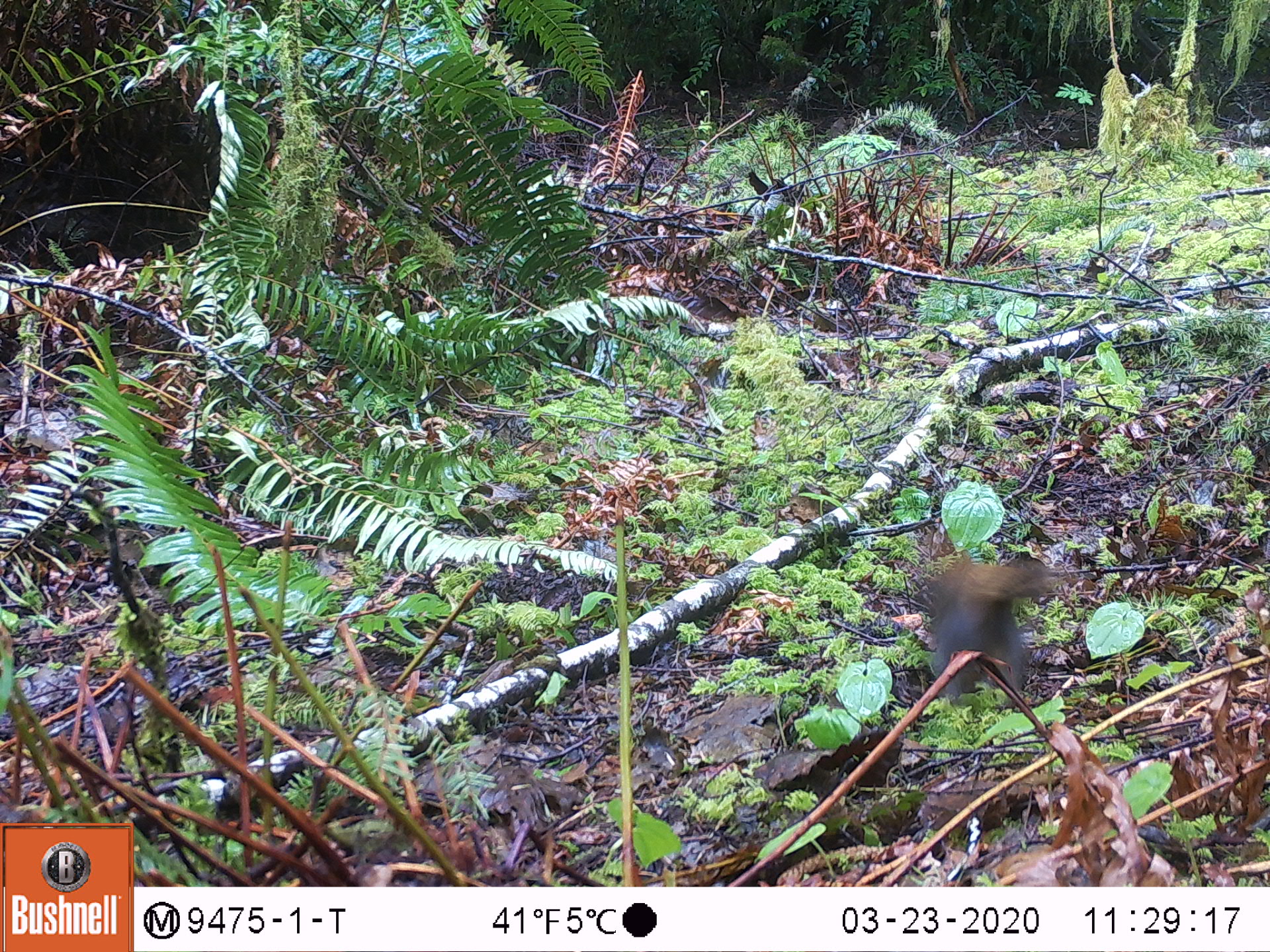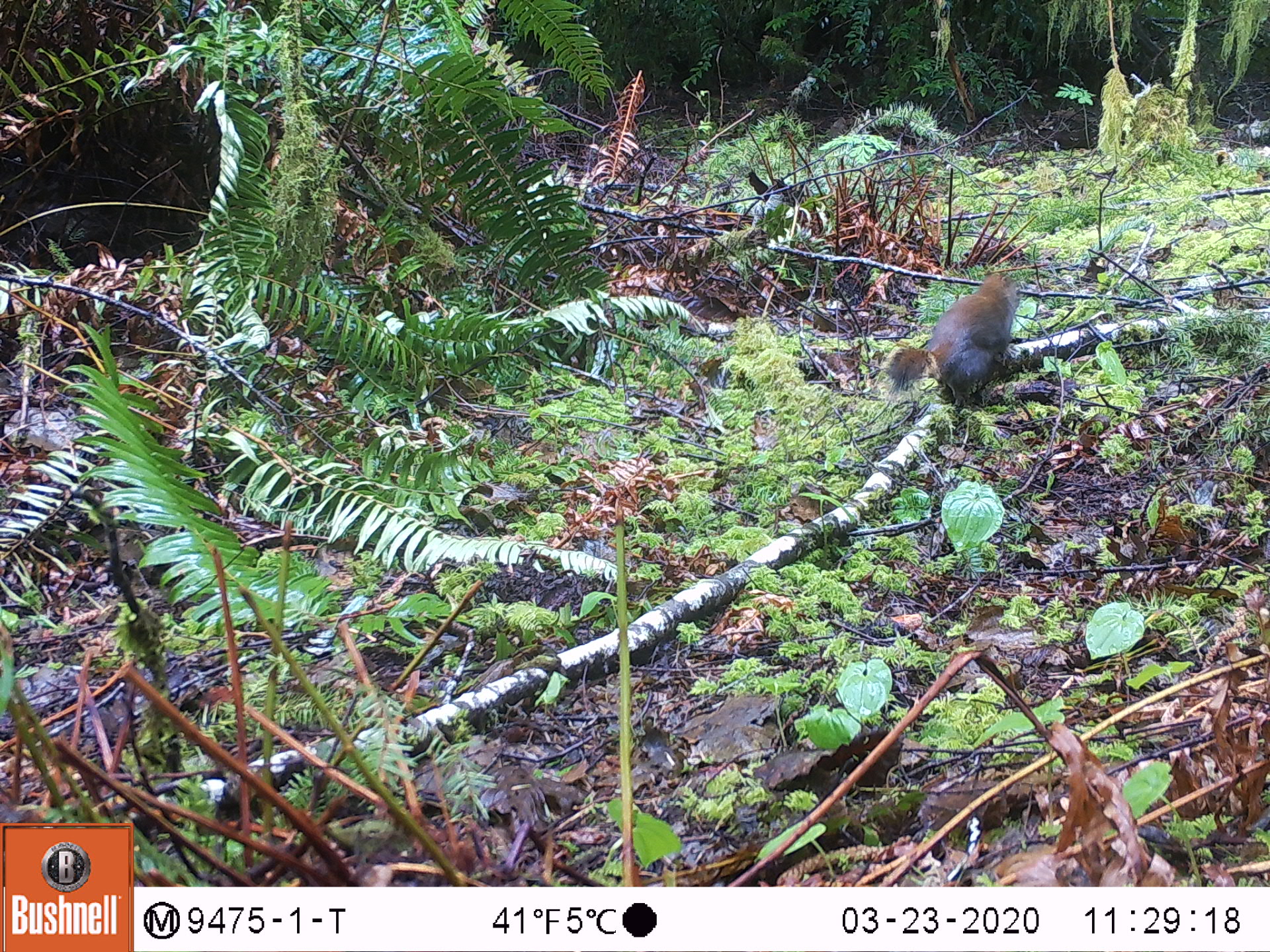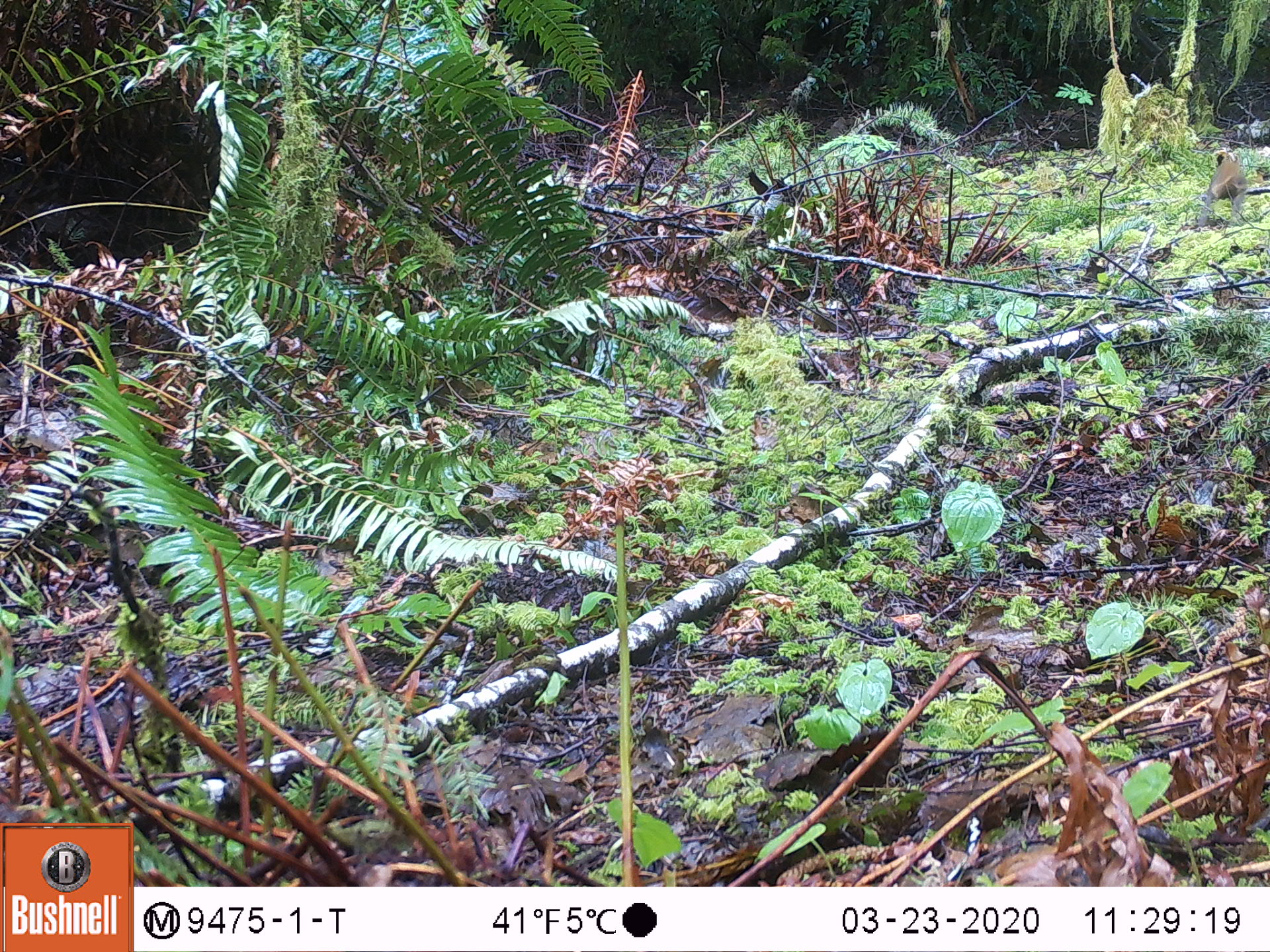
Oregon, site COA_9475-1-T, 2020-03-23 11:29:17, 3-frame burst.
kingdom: Animalia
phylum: Chordata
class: Mammalia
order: Rodentia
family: Sciuridae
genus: Tamiasciurus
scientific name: Tamiasciurus douglasii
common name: douglas squirrel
Douglas squirrel (Tamiasciurus douglasii).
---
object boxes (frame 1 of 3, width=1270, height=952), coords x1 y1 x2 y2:
douglas squirrel: 919 543 1055 718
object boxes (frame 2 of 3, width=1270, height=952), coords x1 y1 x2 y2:
douglas squirrel: 878 267 1024 409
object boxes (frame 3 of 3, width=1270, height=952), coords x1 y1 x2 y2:
douglas squirrel: 1198 145 1248 229